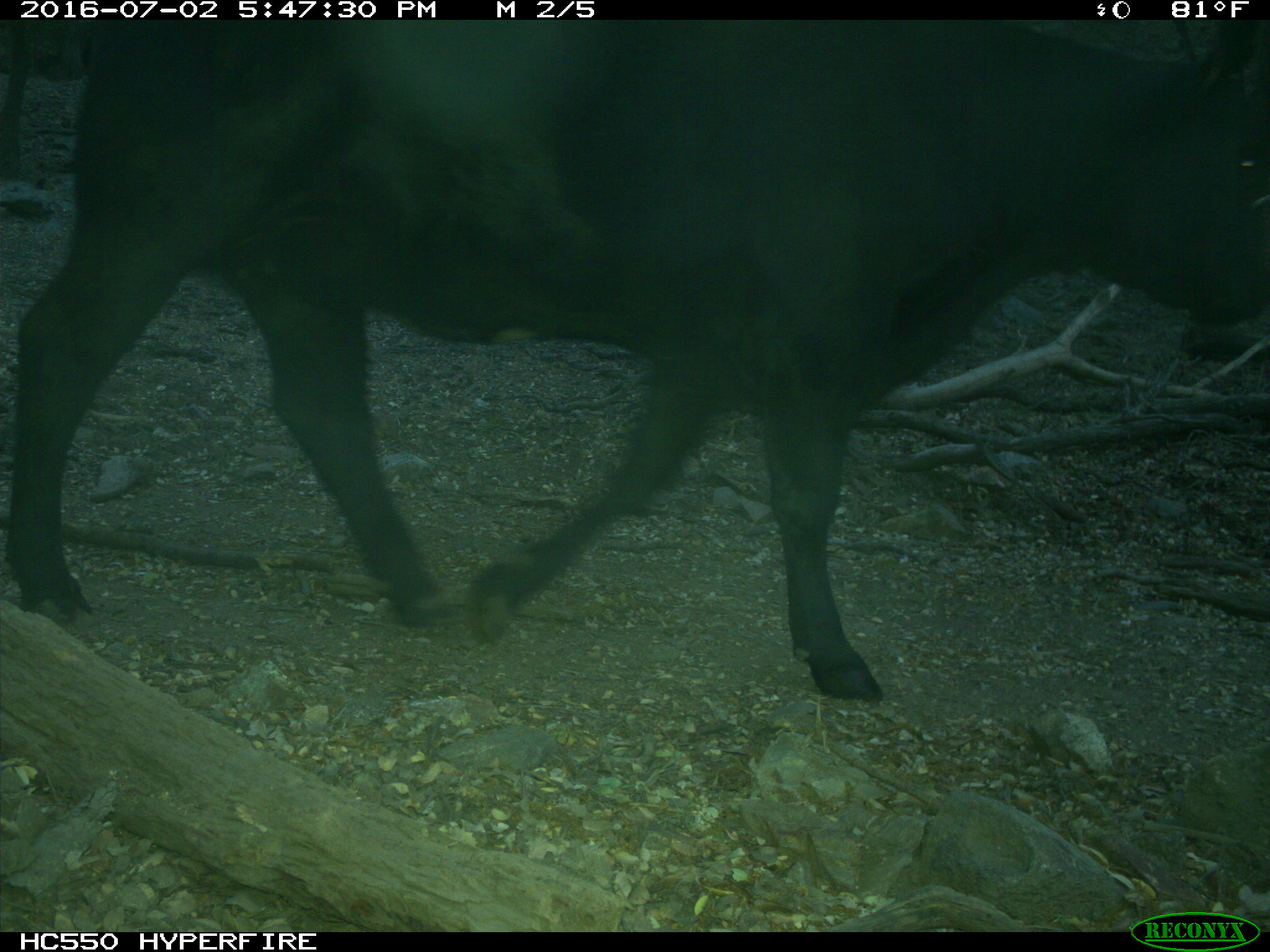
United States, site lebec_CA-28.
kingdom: Animalia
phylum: Chordata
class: Mammalia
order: Artiodactyla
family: Bovidae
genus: Bos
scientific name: Bos taurus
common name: domestic cow